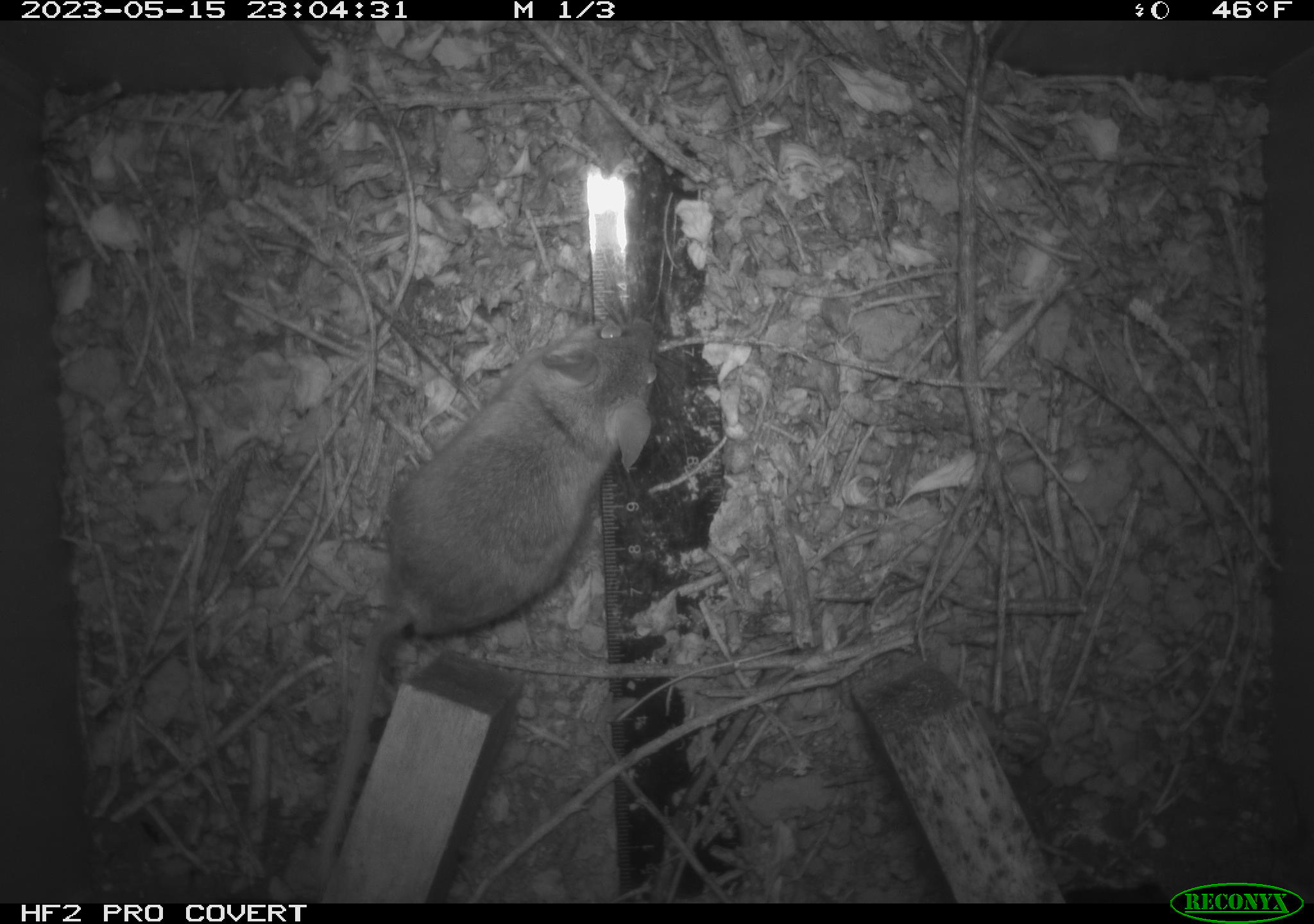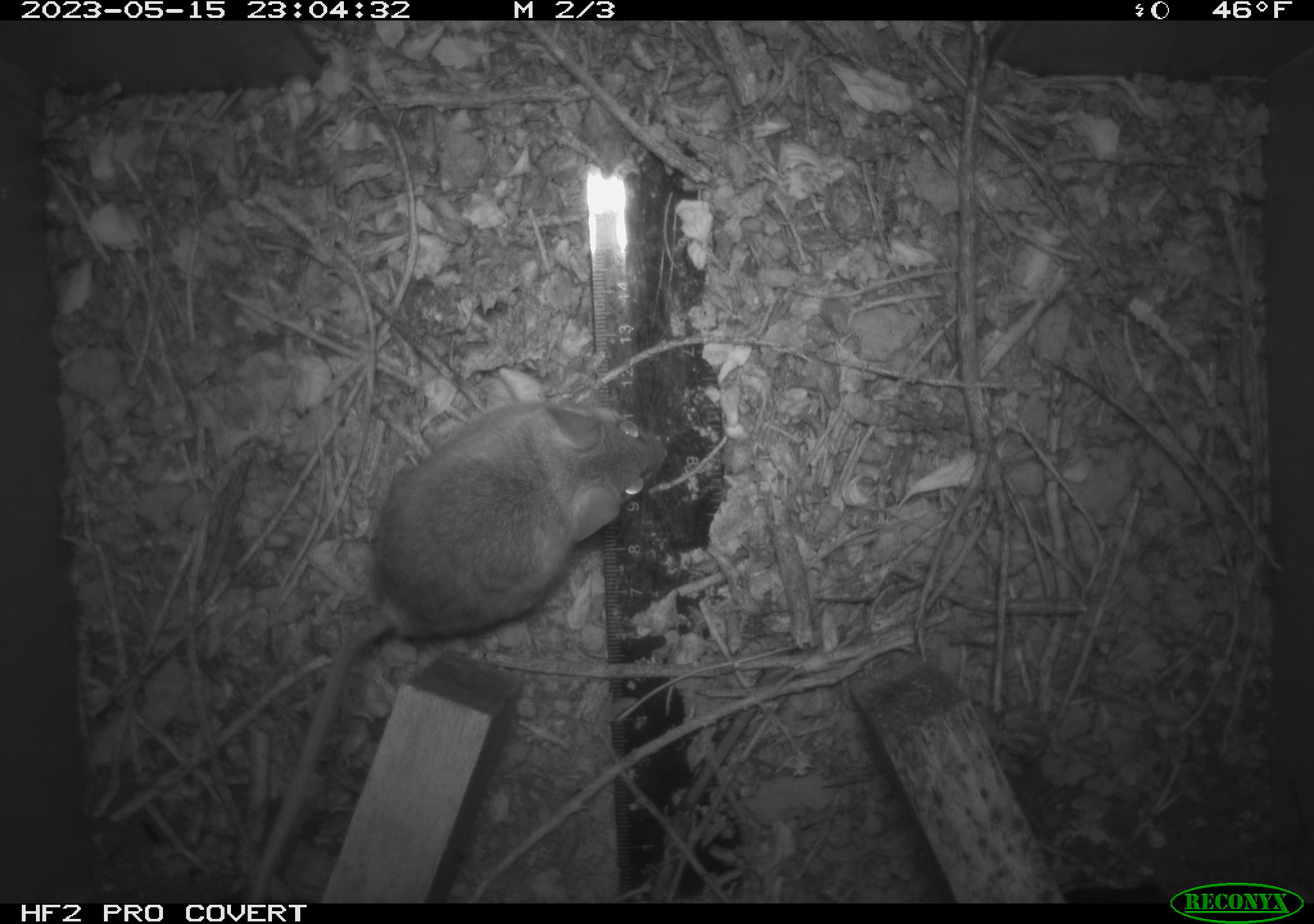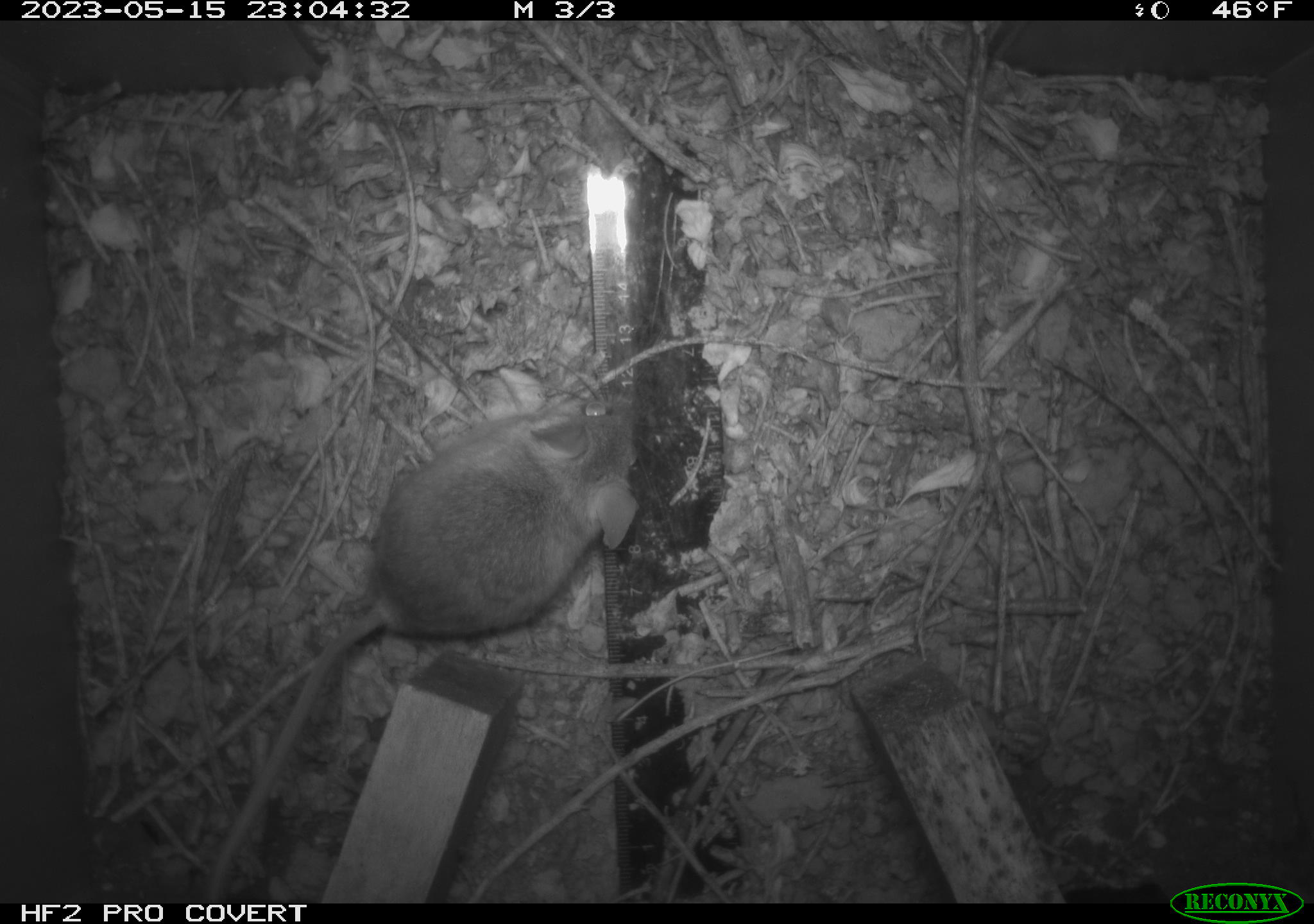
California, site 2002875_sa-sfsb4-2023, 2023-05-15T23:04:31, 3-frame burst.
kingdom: Animalia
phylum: Chordata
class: Mammalia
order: Rodentia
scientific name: Rodentia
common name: mouse species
Mouse species (Rodentia).